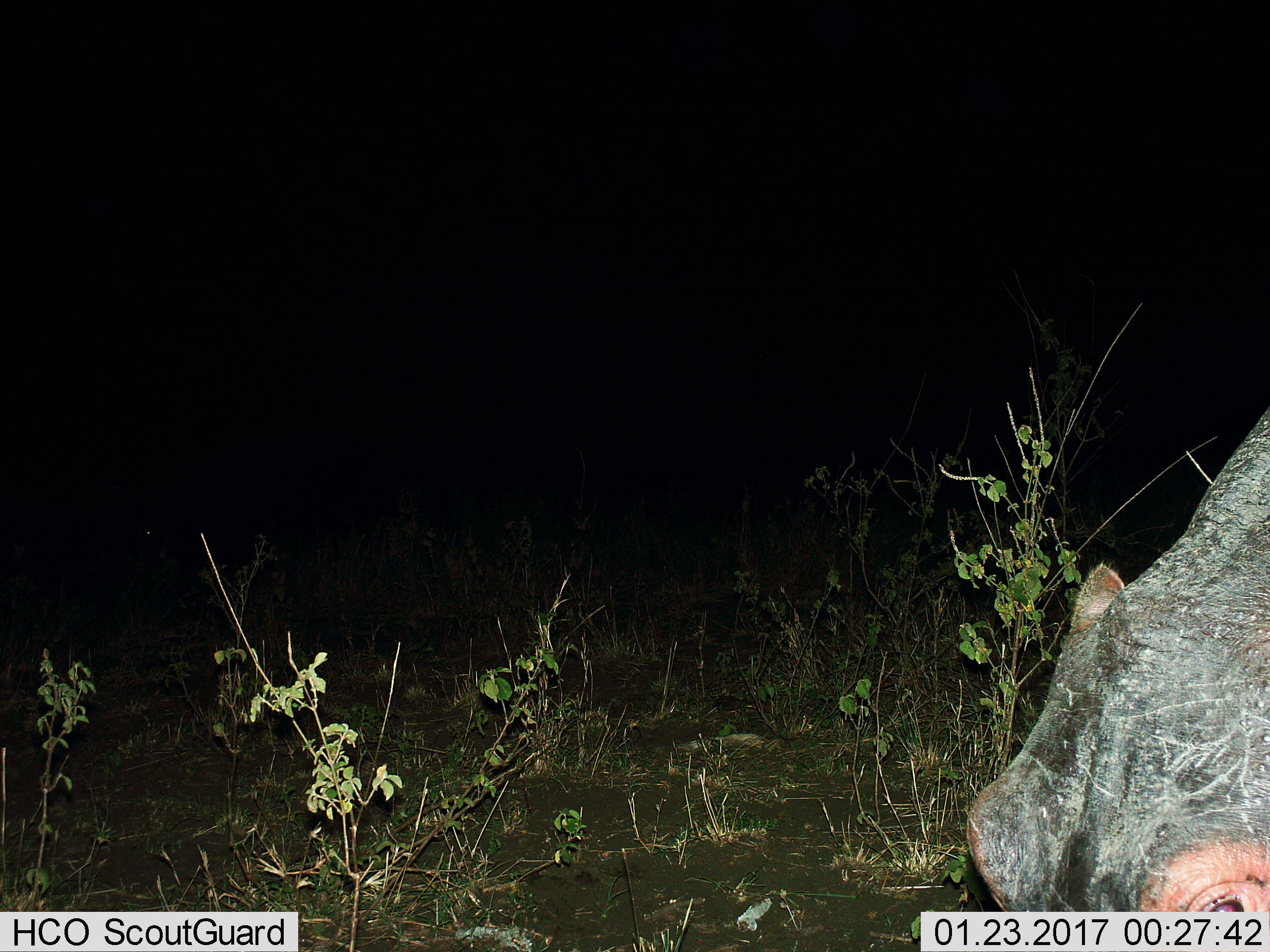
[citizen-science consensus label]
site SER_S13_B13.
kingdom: Animalia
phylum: Chordata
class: Mammalia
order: Artiodactyla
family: Hippopotamidae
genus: Hippopotamus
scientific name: Hippopotamus amphibius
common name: hippopotamus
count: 1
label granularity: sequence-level